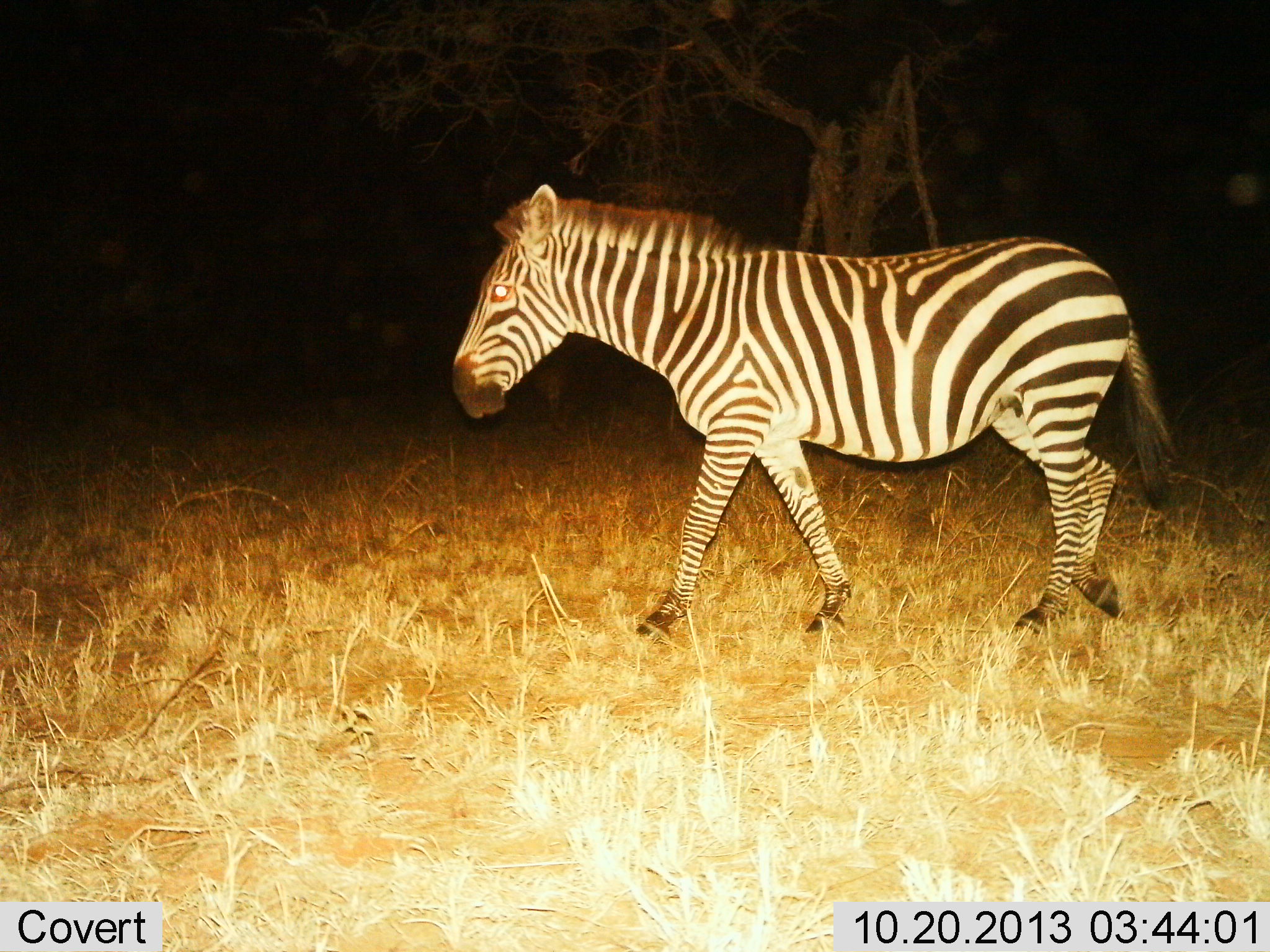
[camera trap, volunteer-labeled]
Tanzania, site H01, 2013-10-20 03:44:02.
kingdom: Animalia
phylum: Chordata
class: Mammalia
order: Perissodactyla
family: Equidae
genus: Equus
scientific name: Equus quagga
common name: plains zebra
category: zebra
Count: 1.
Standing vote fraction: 0%.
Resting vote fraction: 0%.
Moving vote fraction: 100%.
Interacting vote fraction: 0%.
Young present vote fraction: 0%.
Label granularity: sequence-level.